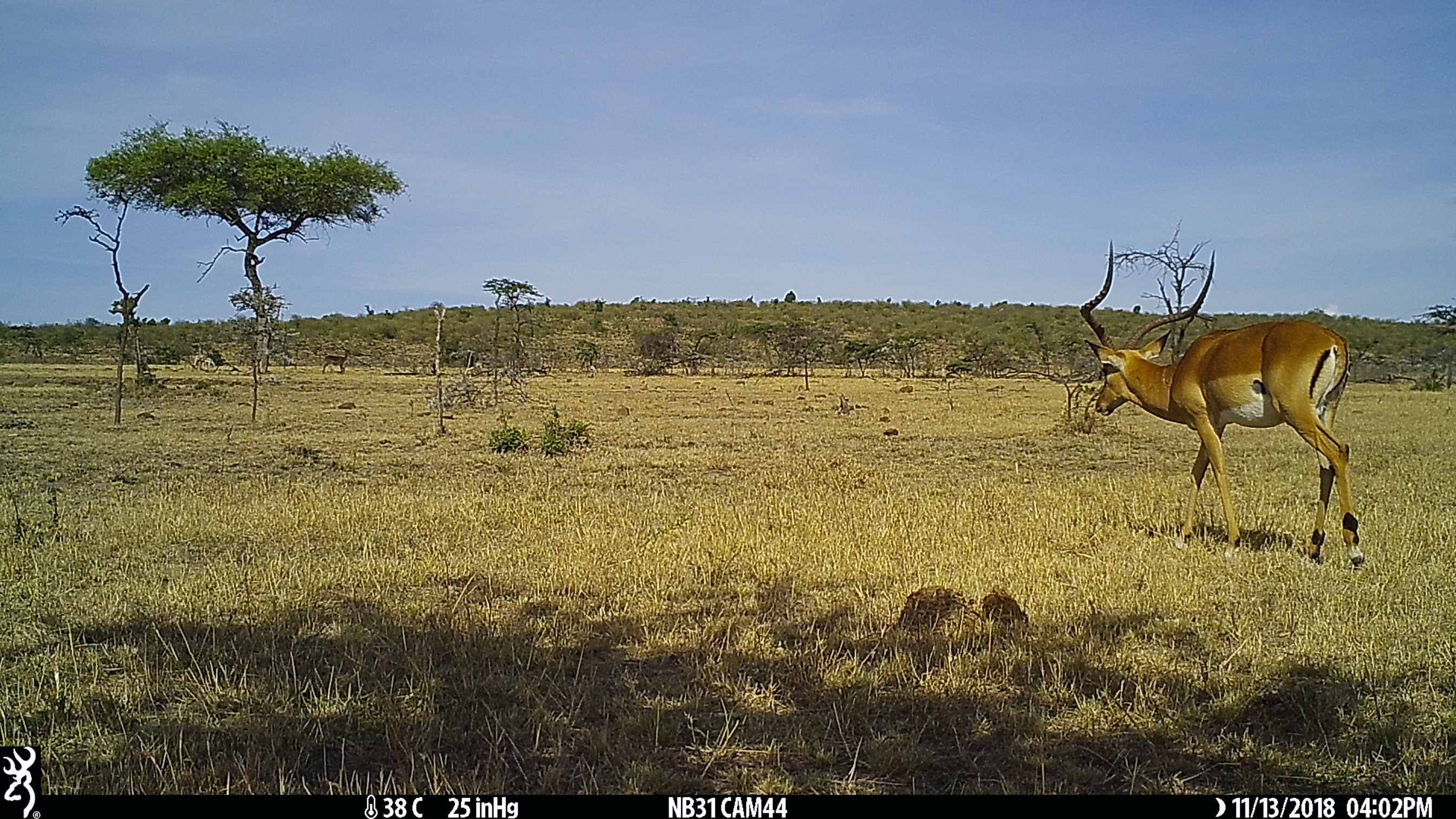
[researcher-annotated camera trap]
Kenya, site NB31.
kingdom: Animalia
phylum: Chordata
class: Mammalia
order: Artiodactyla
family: Bovidae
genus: Aepyceros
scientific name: Aepyceros melampus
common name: impala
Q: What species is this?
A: Impala (Aepyceros melampus).